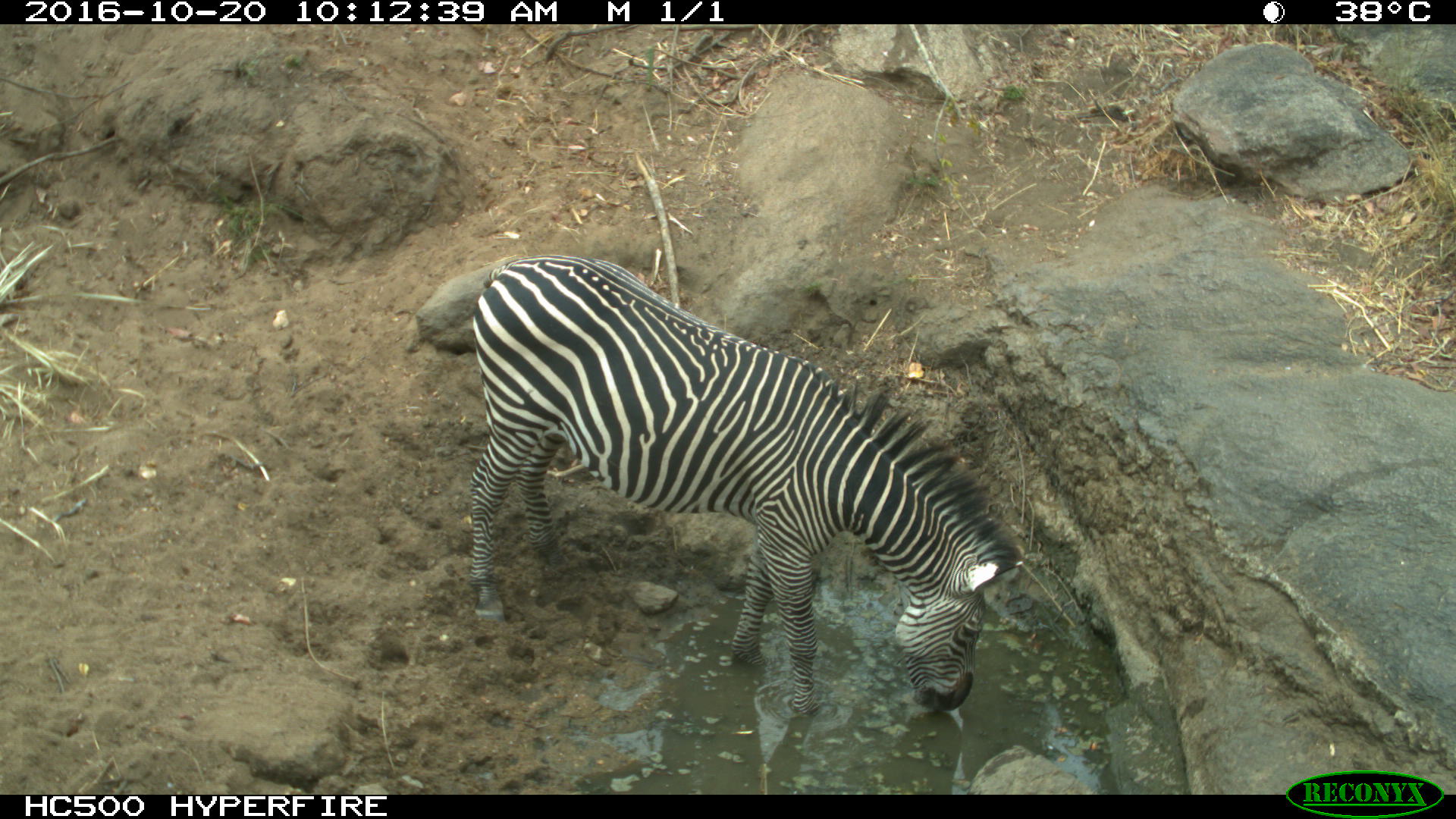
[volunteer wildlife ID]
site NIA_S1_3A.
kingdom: Animalia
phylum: Chordata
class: Mammalia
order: Perissodactyla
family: Equidae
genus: Equus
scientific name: Equus quagga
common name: plains zebra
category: zebraplains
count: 1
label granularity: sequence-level